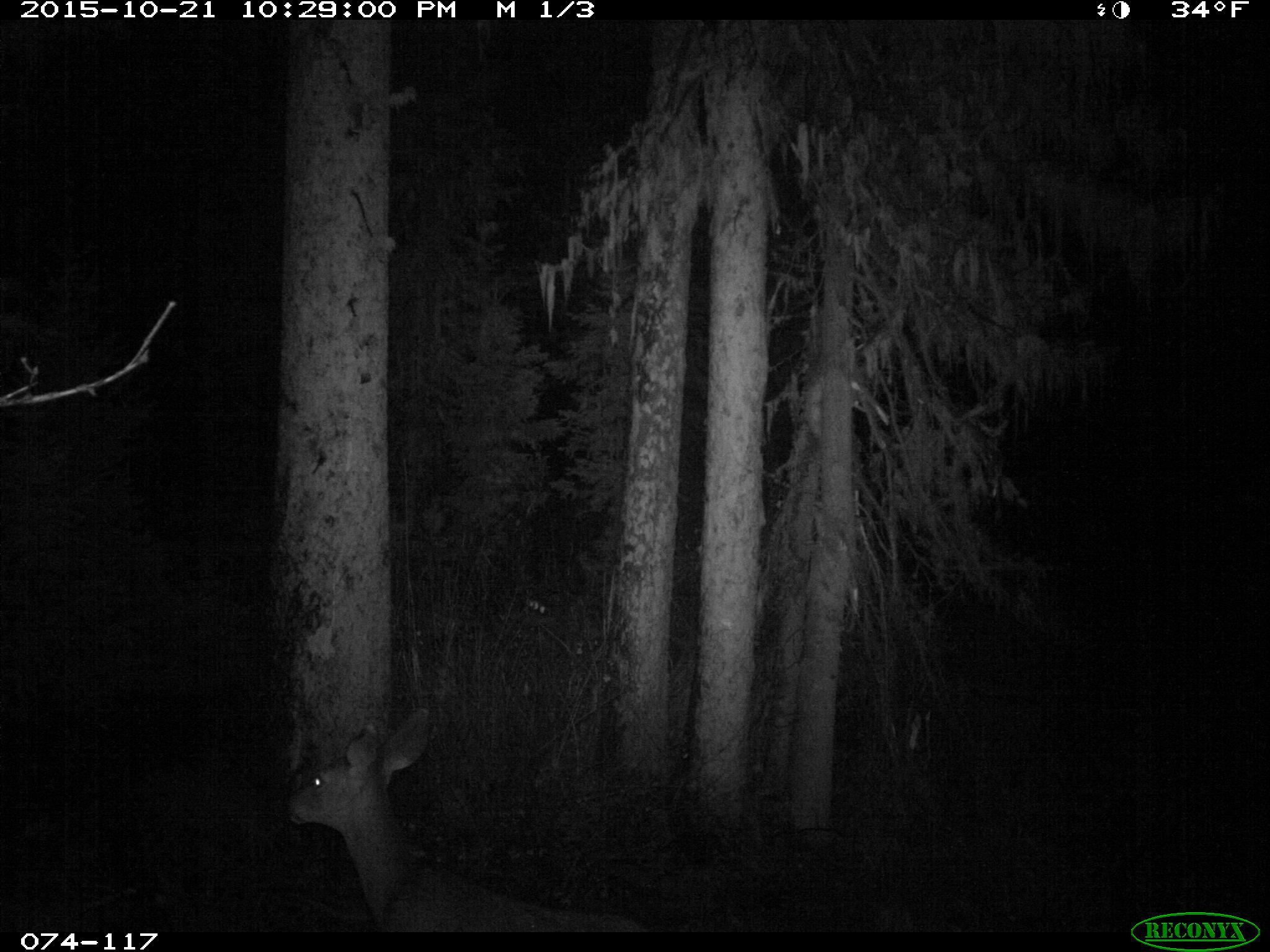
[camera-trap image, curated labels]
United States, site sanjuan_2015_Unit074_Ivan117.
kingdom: Animalia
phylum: Chordata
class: Mammalia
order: Artiodactyla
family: Cervidae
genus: Odocoileus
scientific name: Odocoileus hemionus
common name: mule deer